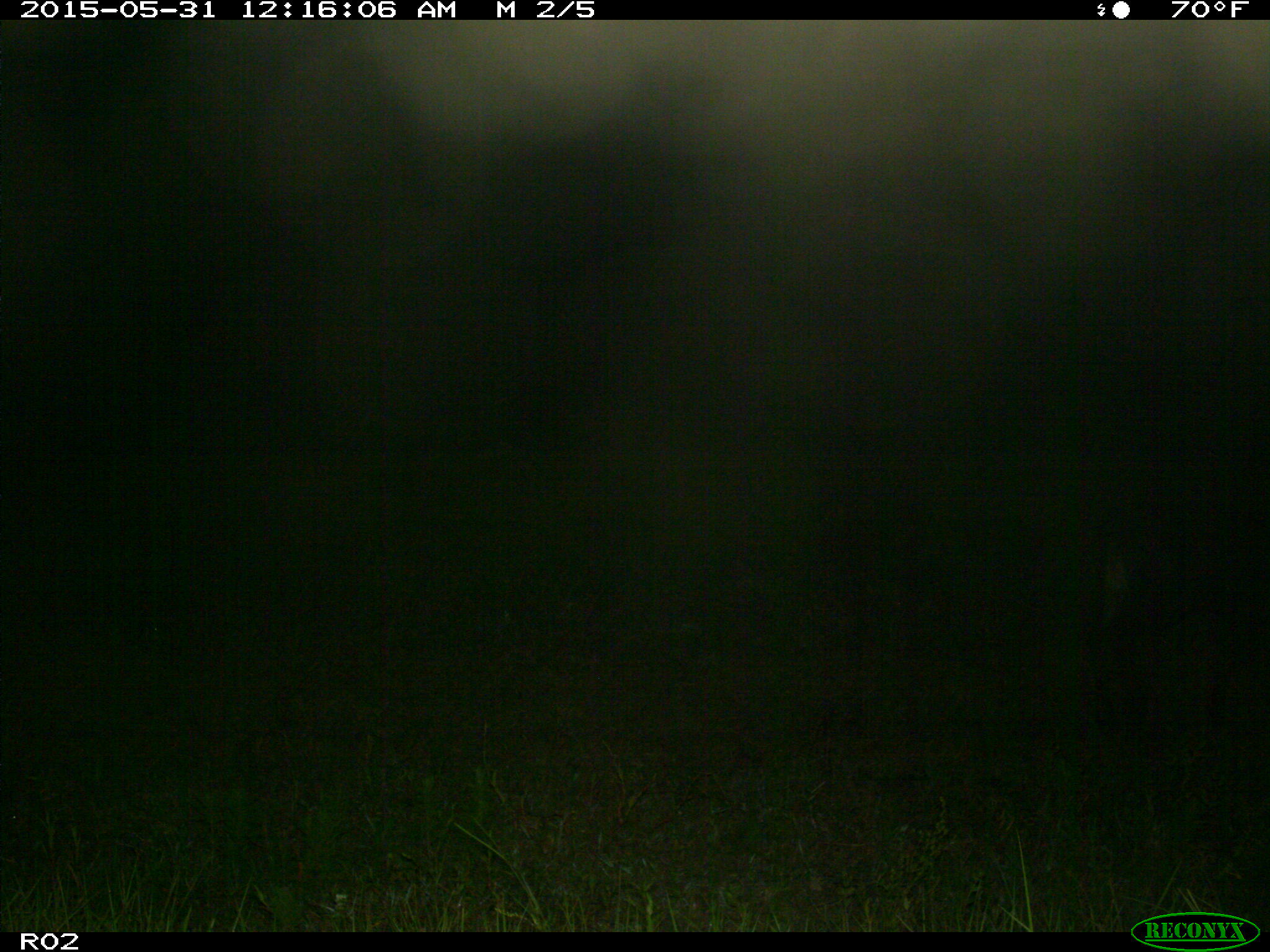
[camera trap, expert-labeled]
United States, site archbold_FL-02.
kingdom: Animalia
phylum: Chordata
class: Mammalia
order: Artiodactyla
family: Bovidae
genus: Bos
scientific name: Bos taurus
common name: domestic cow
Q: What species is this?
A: Bos taurus (domestic cow).